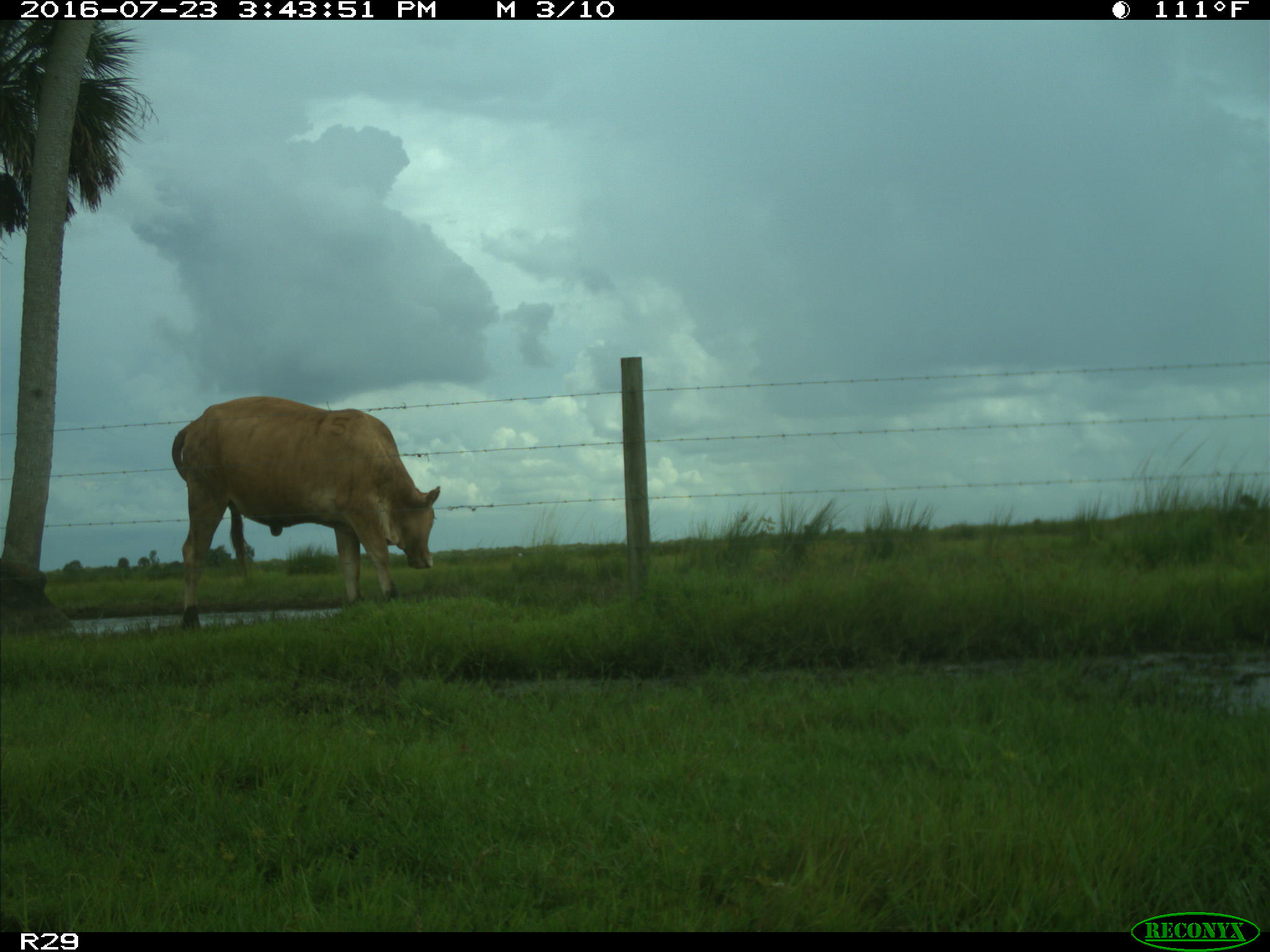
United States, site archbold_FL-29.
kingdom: Animalia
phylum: Chordata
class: Mammalia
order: Artiodactyla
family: Bovidae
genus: Bos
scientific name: Bos taurus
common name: domestic cow